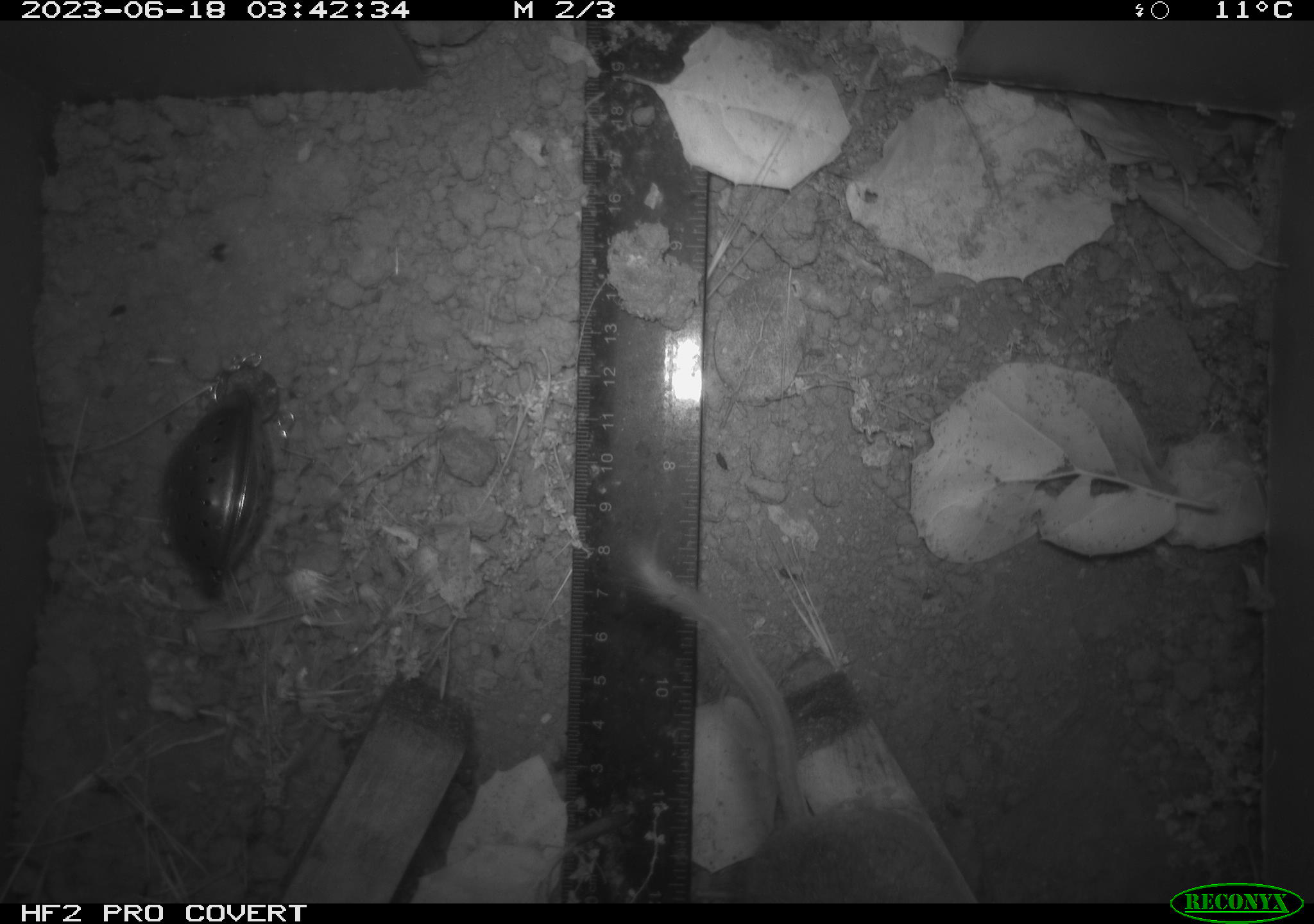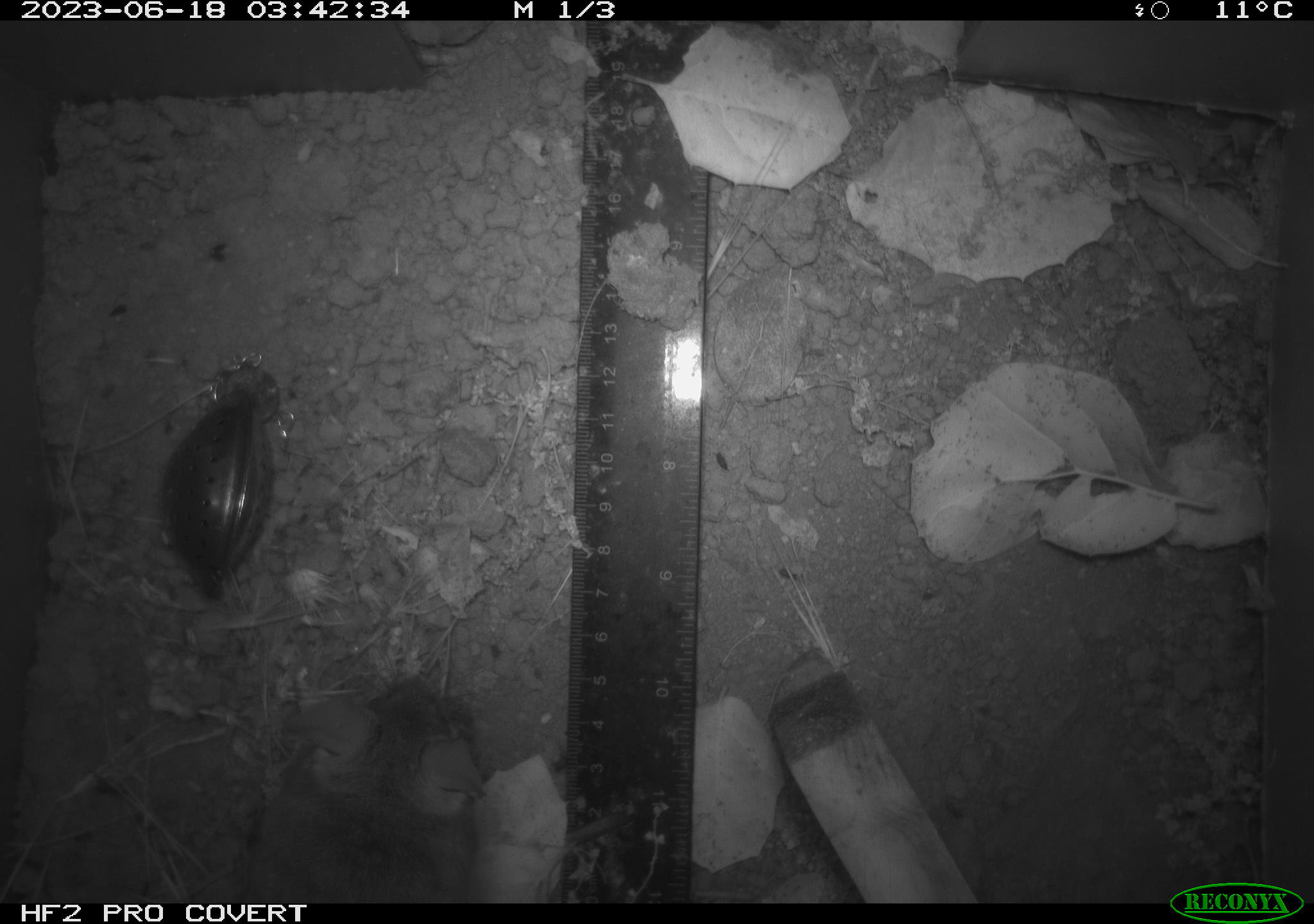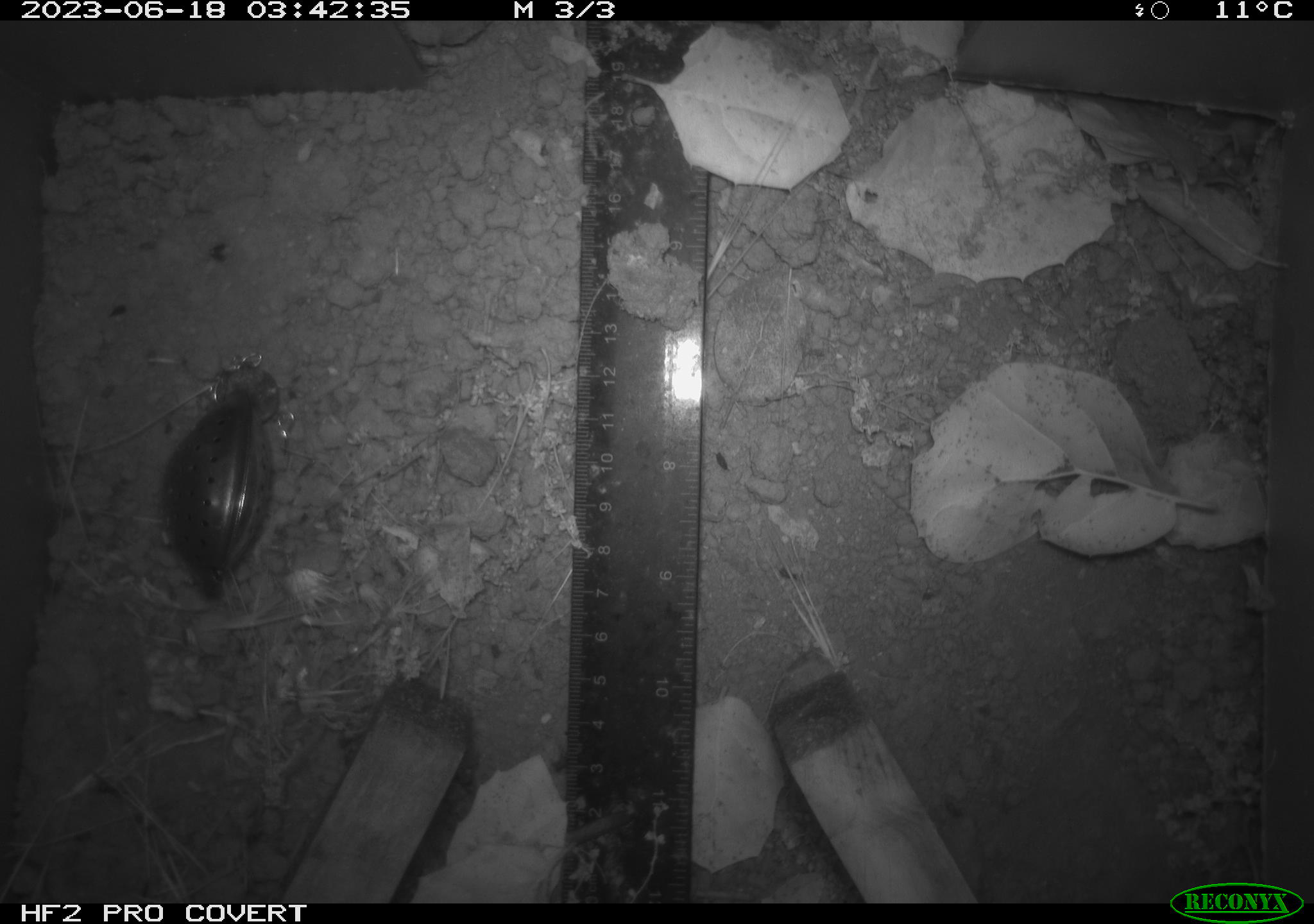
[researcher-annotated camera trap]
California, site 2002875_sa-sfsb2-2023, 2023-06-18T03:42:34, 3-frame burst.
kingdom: Animalia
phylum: Chordata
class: Mammalia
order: Rodentia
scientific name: Rodentia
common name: mouse species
Mouse species (Rodentia).